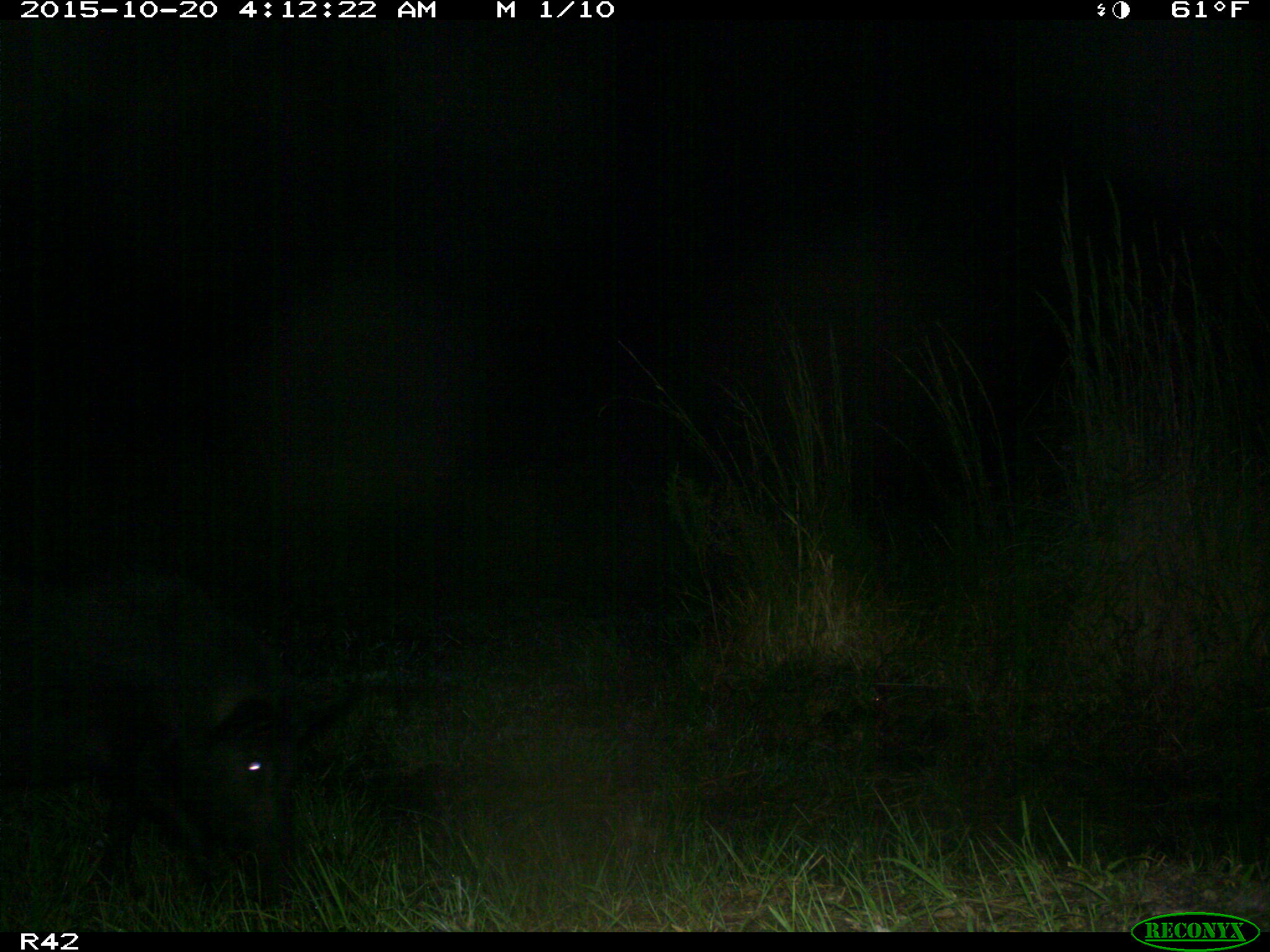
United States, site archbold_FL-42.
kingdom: Animalia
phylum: Chordata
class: Mammalia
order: Artiodactyla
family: Suidae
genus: Sus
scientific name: Sus scrofa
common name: wild boar